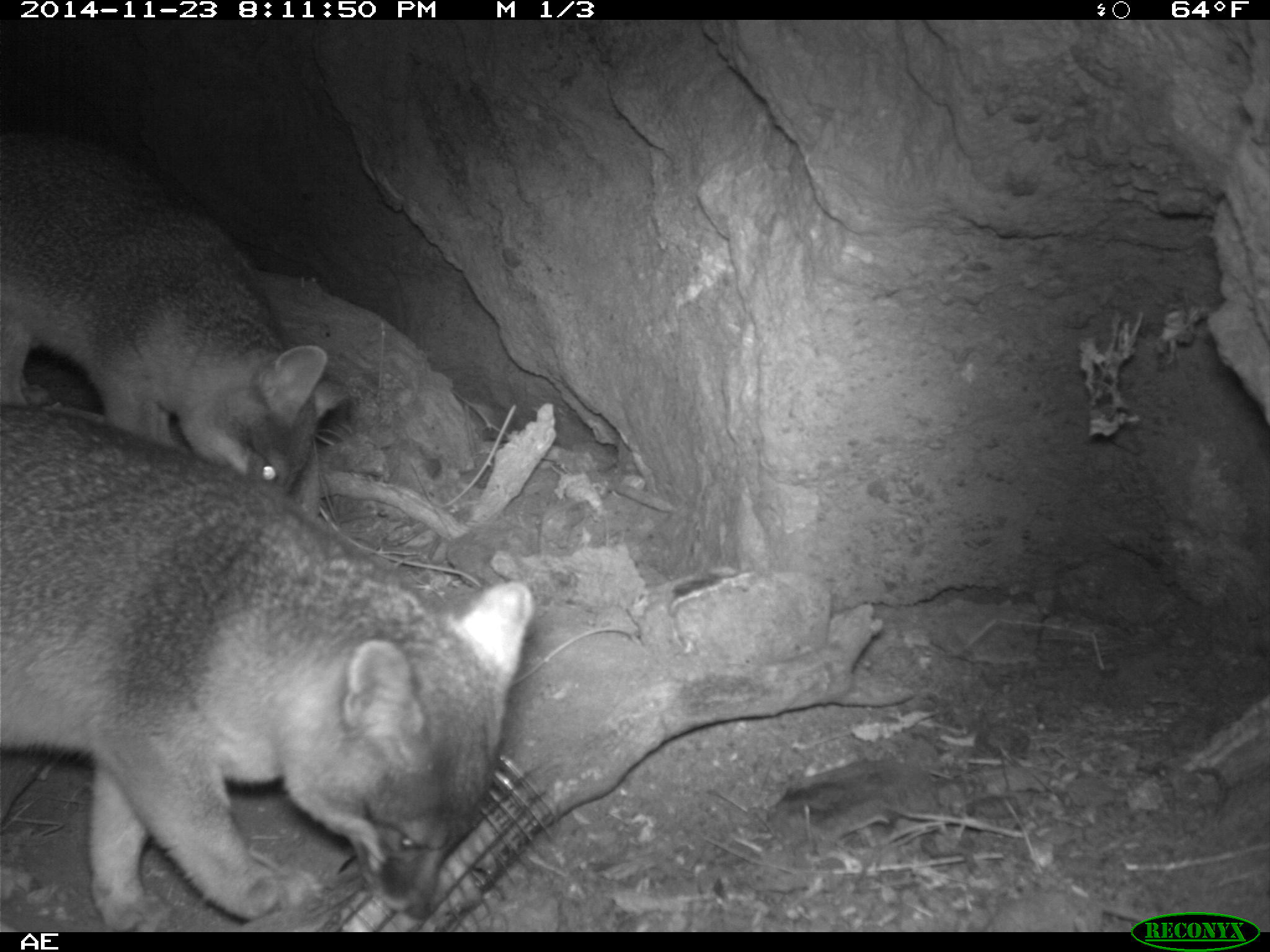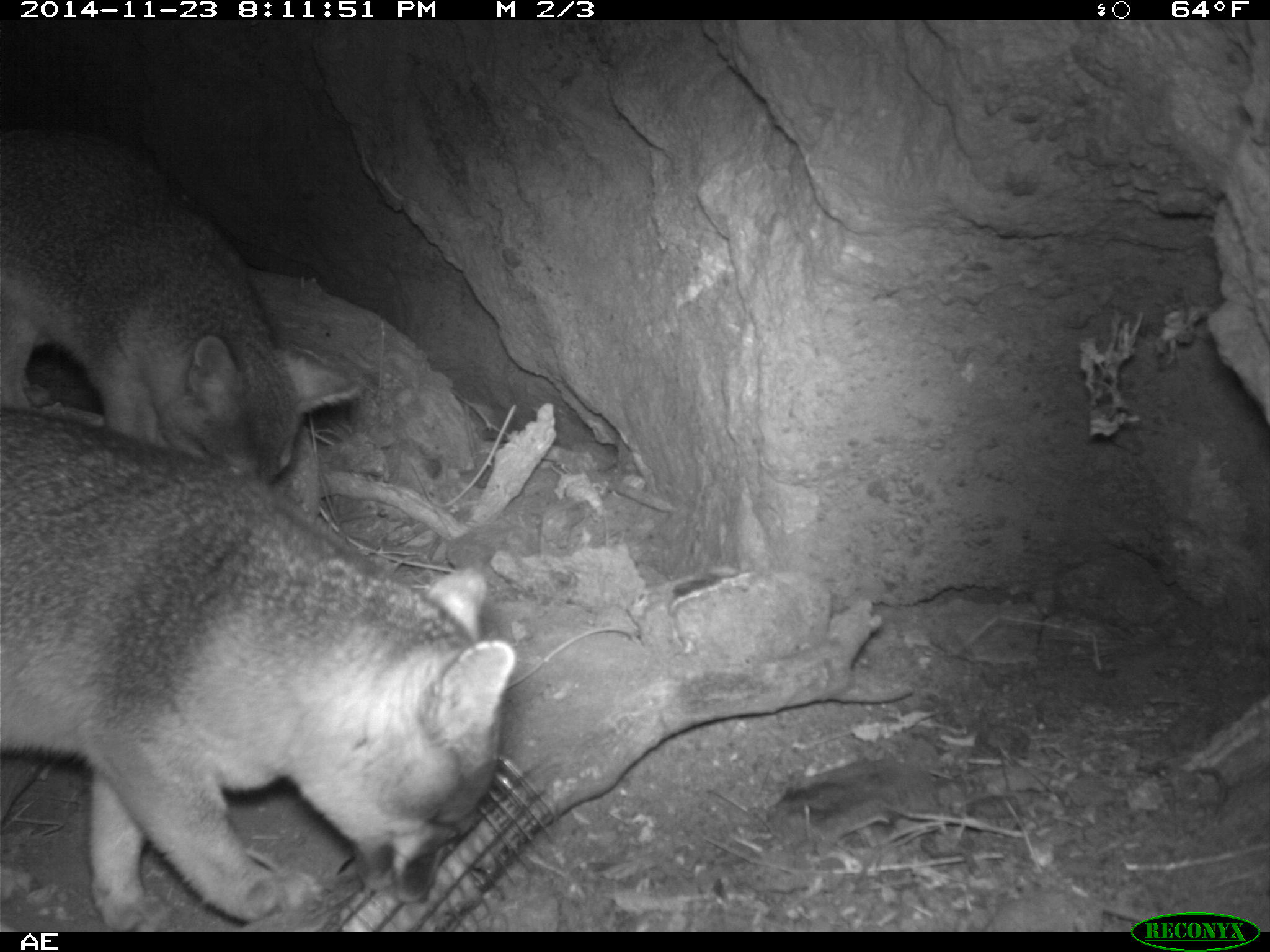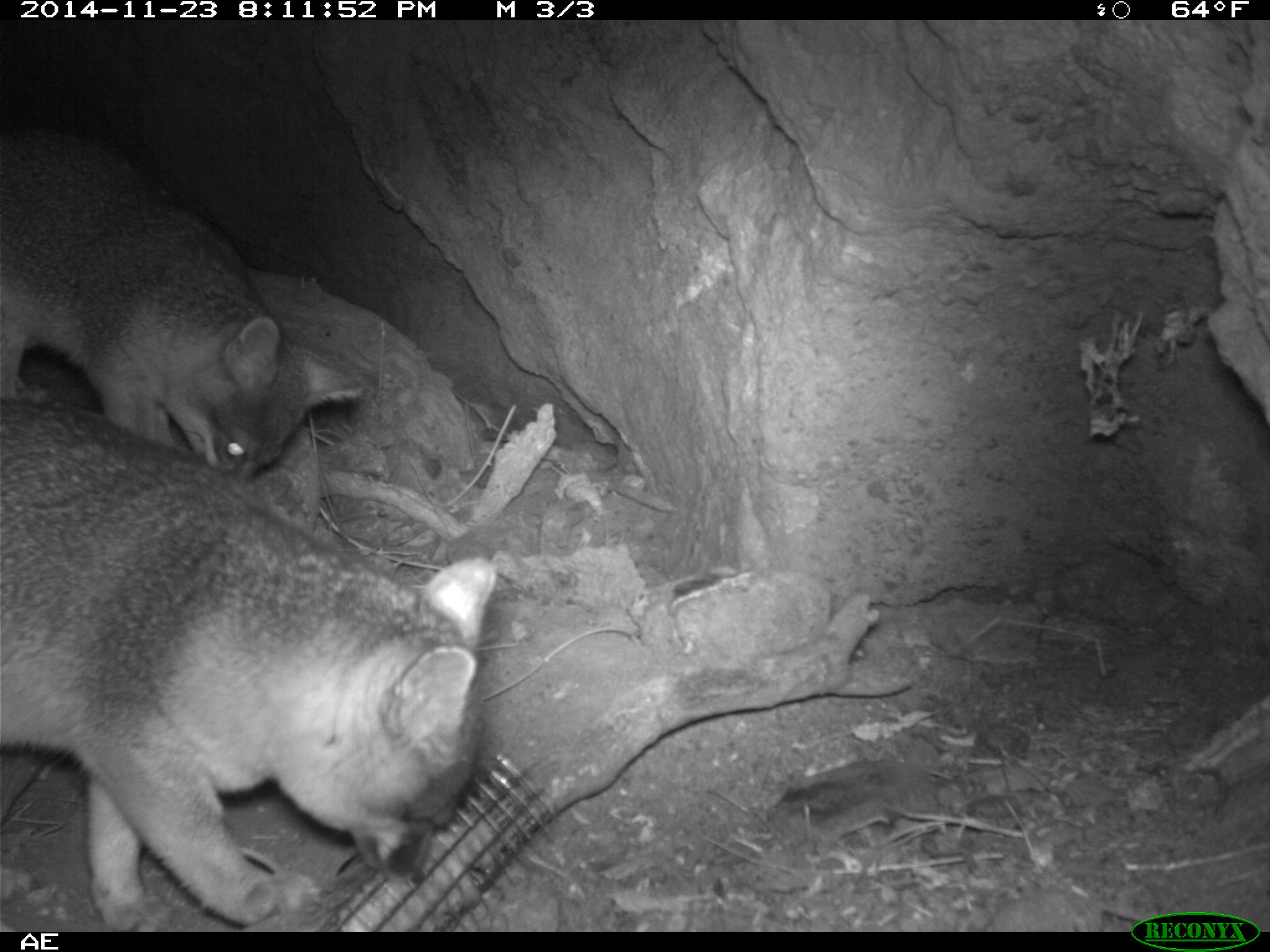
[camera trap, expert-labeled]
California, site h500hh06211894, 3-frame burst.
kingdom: Animalia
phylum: Chordata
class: Mammalia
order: Carnivora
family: Canidae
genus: Urocyon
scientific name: Urocyon littoralis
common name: island fox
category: fox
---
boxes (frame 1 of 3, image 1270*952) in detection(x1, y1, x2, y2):
fox: detection(0, 403, 530, 933); detection(0, 129, 350, 498)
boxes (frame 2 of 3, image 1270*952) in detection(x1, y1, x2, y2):
fox: detection(0, 408, 515, 932); detection(0, 128, 357, 488)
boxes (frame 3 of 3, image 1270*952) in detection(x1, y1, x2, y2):
fox: detection(0, 399, 497, 930); detection(0, 118, 363, 478)